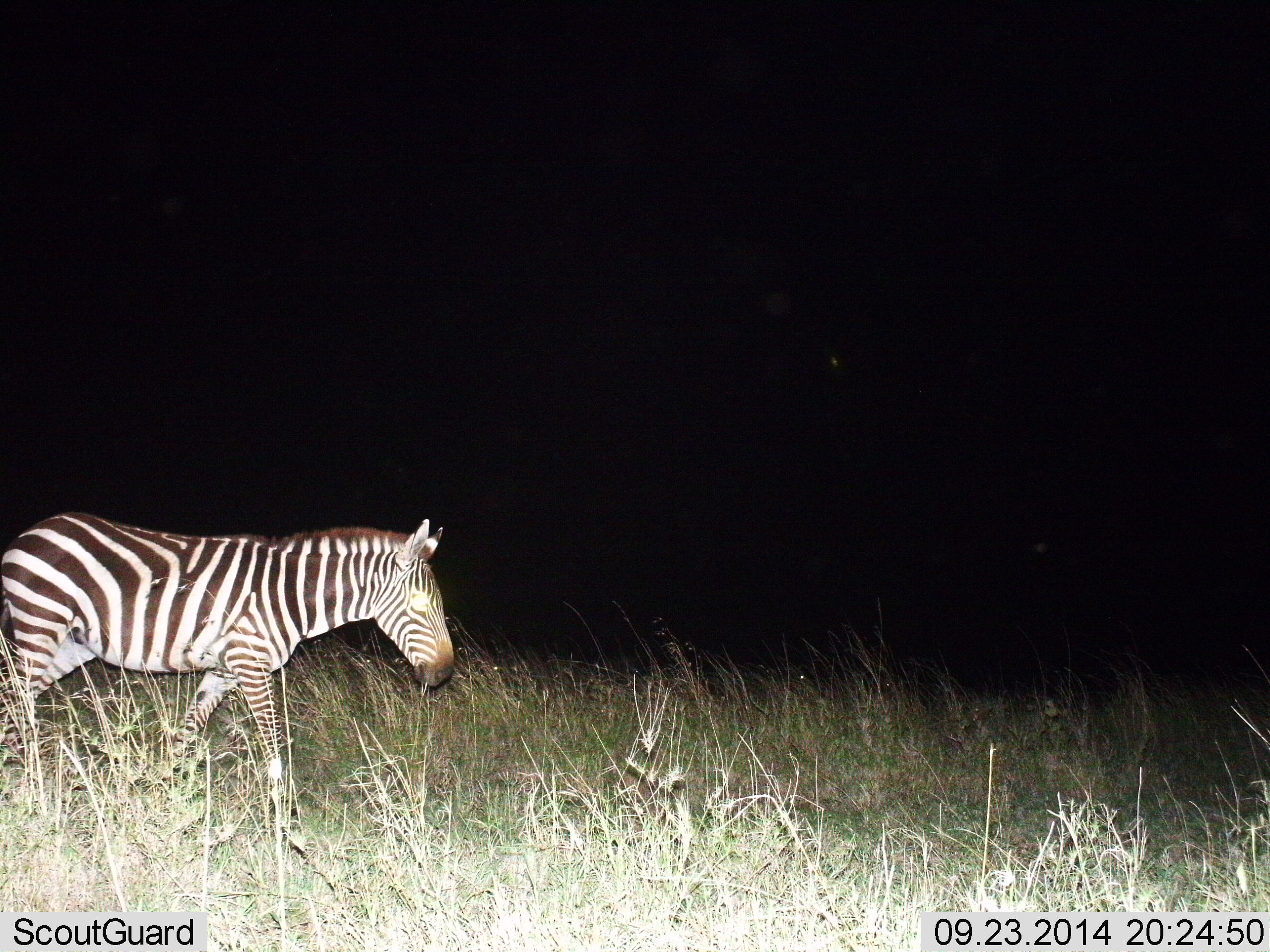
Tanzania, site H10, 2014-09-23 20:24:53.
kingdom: Animalia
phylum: Chordata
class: Mammalia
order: Perissodactyla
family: Equidae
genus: Equus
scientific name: Equus quagga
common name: plains zebra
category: zebra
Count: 1.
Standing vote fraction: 40%.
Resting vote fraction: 0%.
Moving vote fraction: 70%.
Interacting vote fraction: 0%.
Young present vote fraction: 0%.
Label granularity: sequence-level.